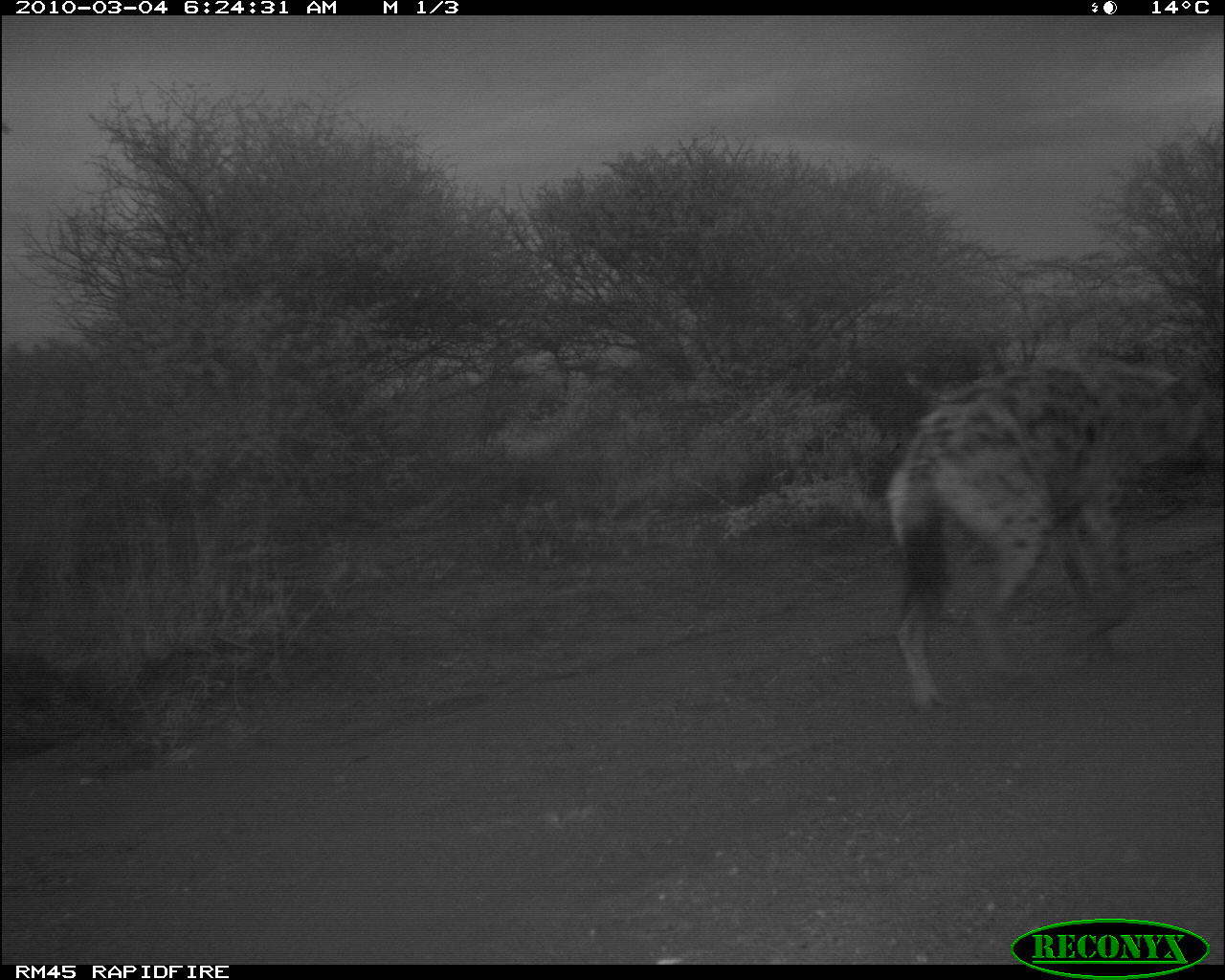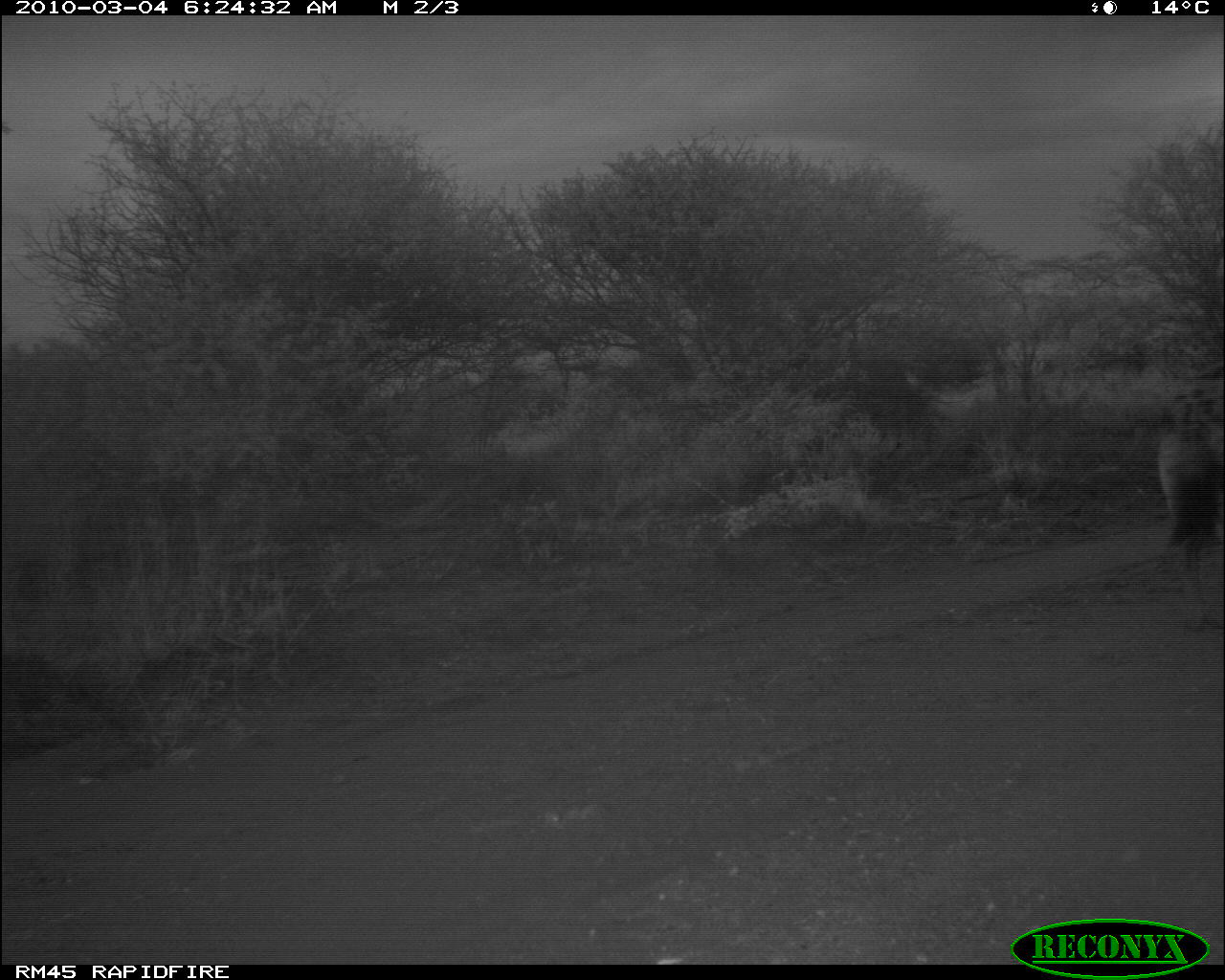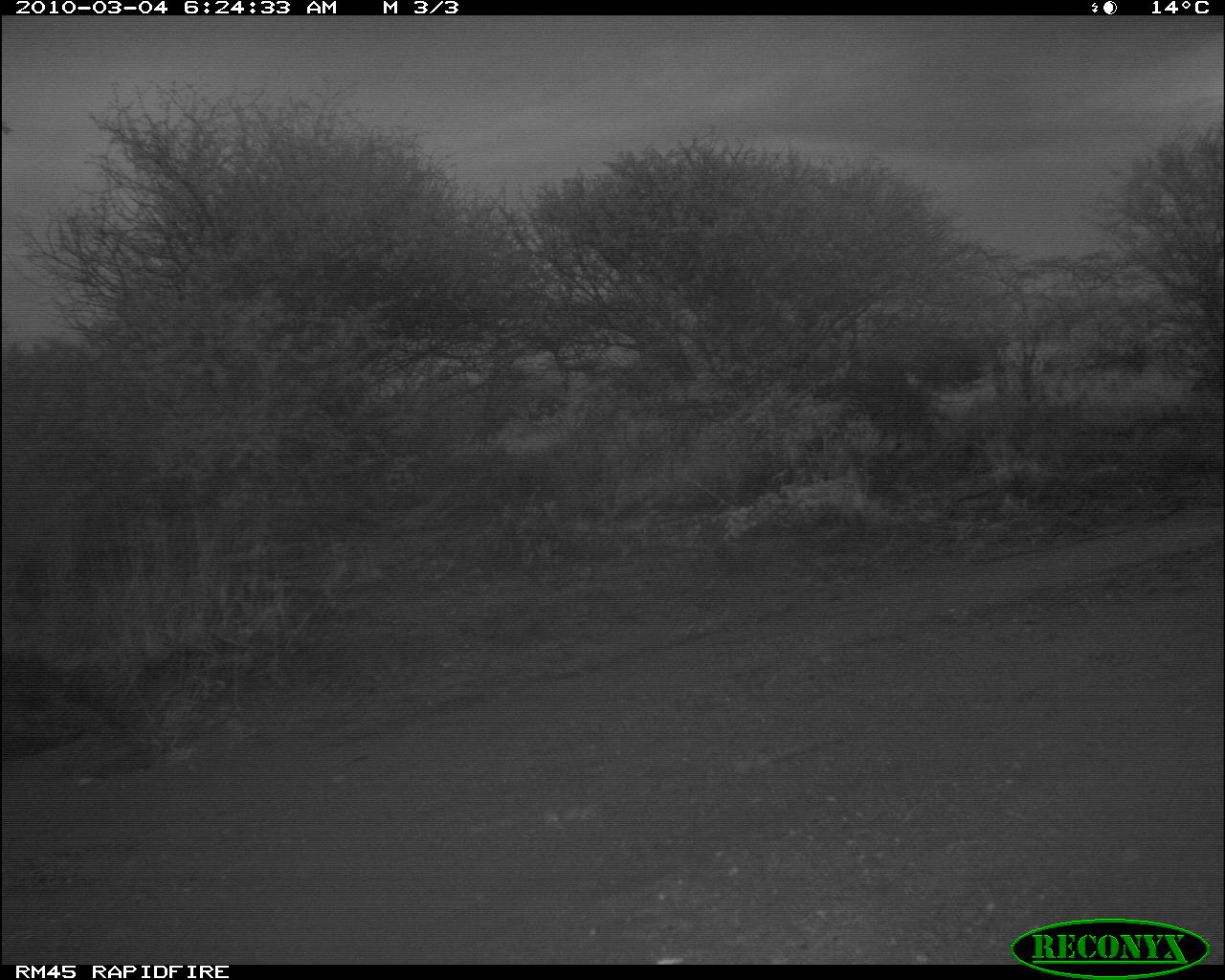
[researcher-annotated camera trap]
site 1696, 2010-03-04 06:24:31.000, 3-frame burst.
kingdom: Animalia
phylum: Chordata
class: Mammalia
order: Carnivora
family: Hyaenidae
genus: Crocuta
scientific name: Crocuta crocuta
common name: spotted hyena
Crocuta crocuta (spotted hyena), count 1.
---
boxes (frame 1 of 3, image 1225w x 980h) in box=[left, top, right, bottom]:
crocuta crocuta: box=[884, 354, 1225, 709]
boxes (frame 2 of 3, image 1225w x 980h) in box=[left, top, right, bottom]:
crocuta crocuta: box=[1151, 414, 1225, 622]